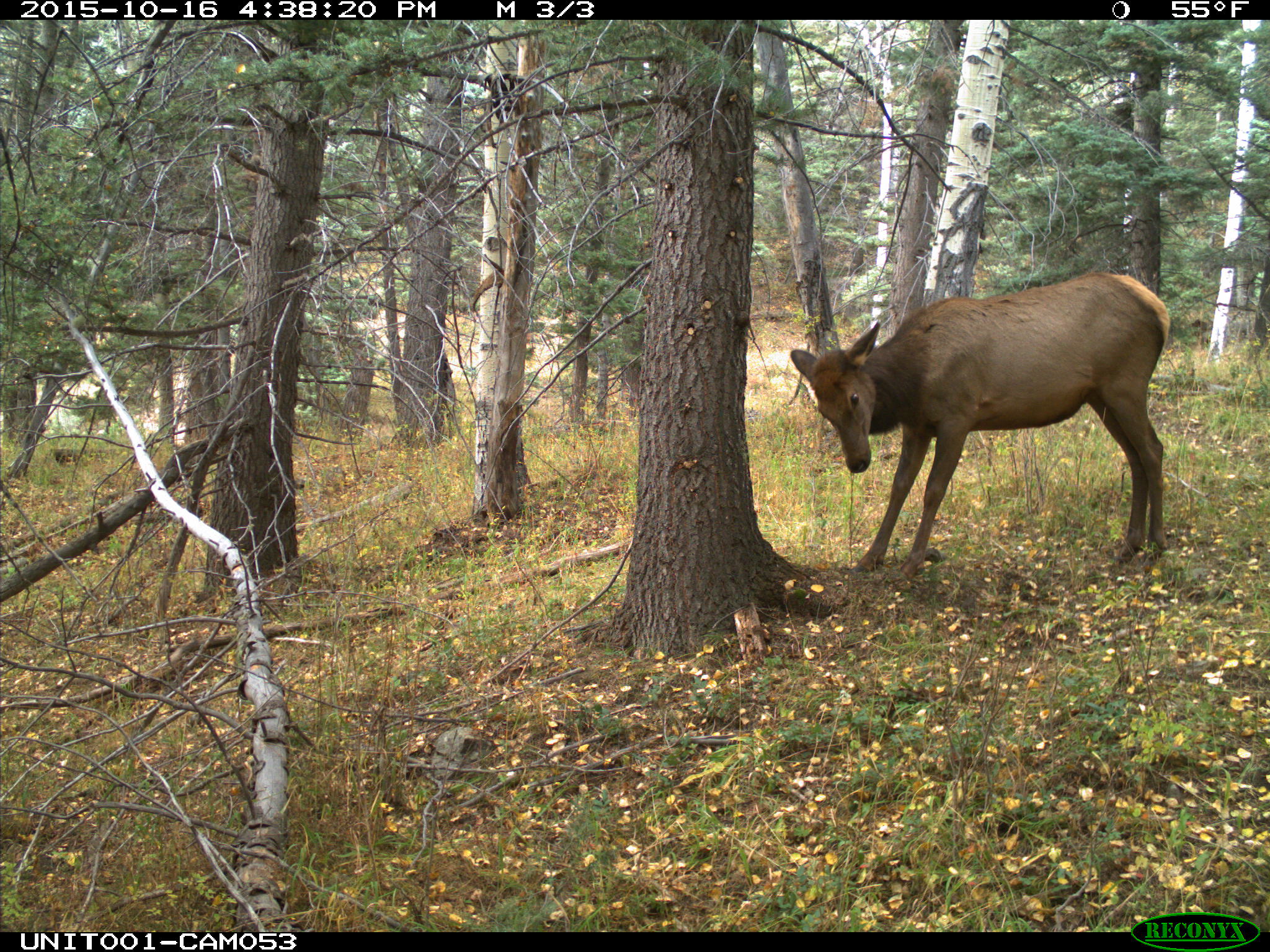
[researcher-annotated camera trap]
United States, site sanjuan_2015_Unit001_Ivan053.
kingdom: Animalia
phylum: Chordata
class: Mammalia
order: Artiodactyla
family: Cervidae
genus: Cervus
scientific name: Cervus elaphus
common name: red deer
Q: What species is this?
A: Cervus elaphus (red deer).